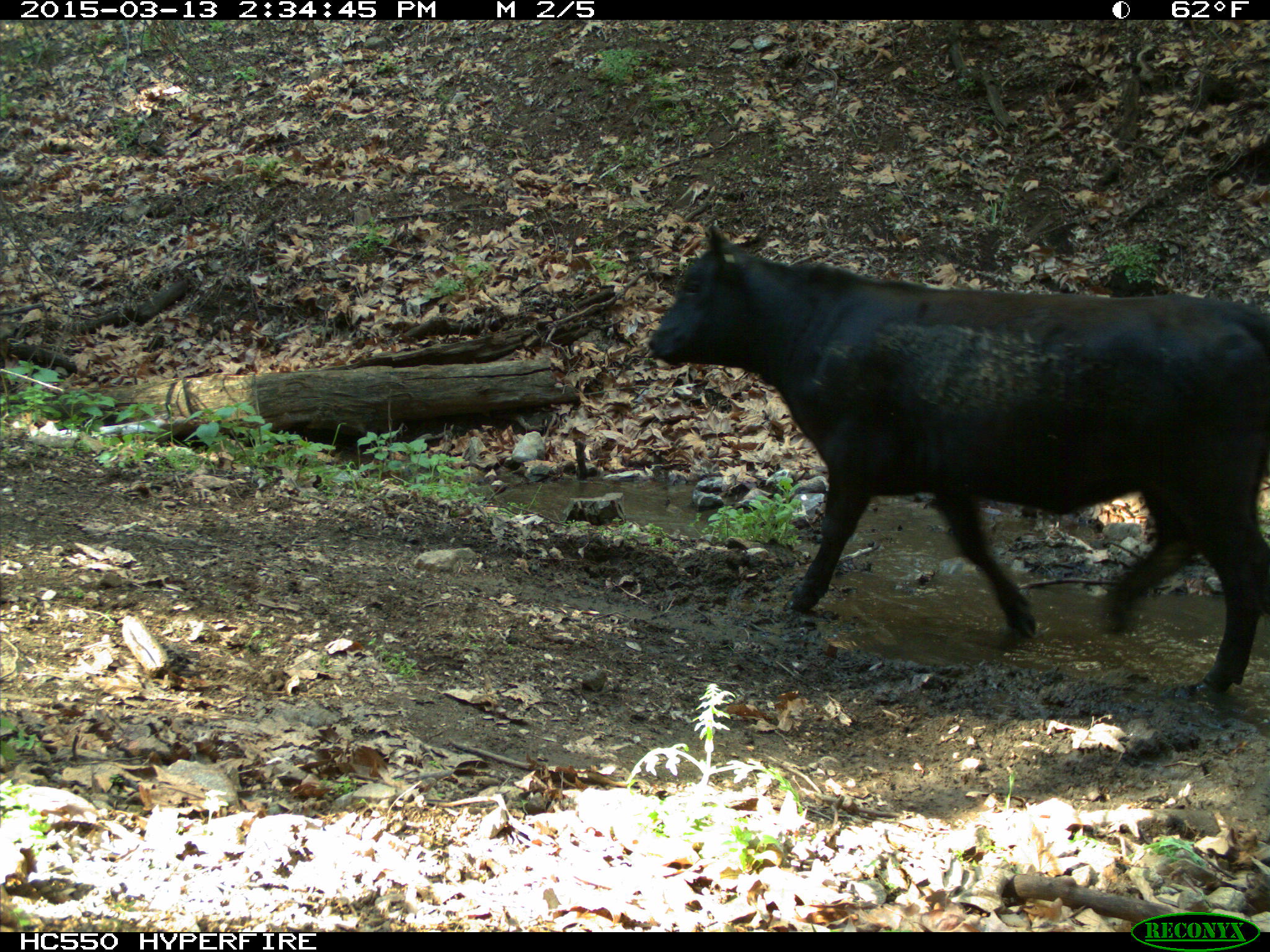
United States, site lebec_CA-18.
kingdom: Animalia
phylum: Chordata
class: Mammalia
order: Artiodactyla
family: Bovidae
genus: Bos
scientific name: Bos taurus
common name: domestic cow